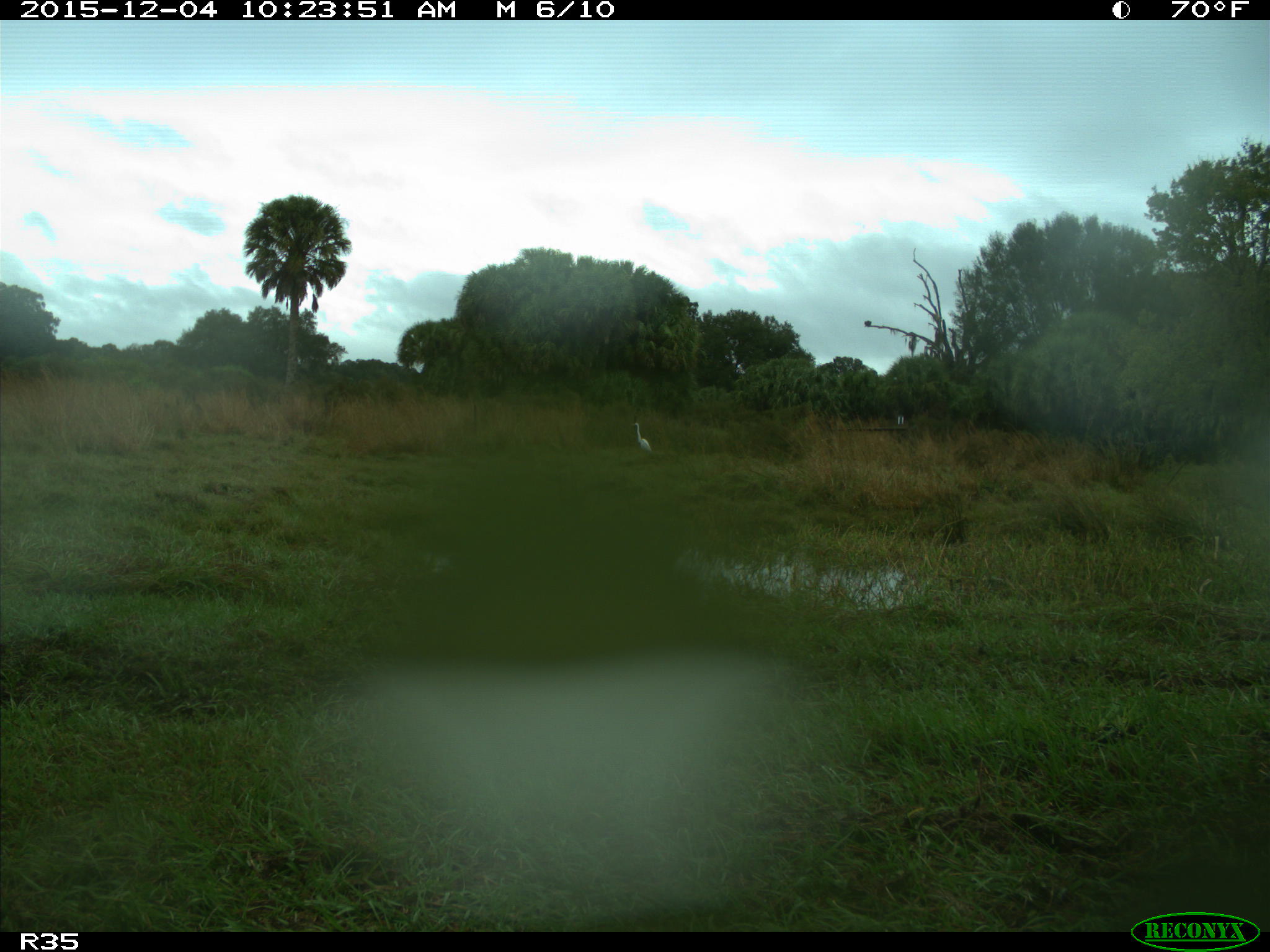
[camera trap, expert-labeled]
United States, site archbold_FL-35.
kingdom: Animalia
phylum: Chordata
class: Aves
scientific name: Aves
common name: birds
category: unidentified bird